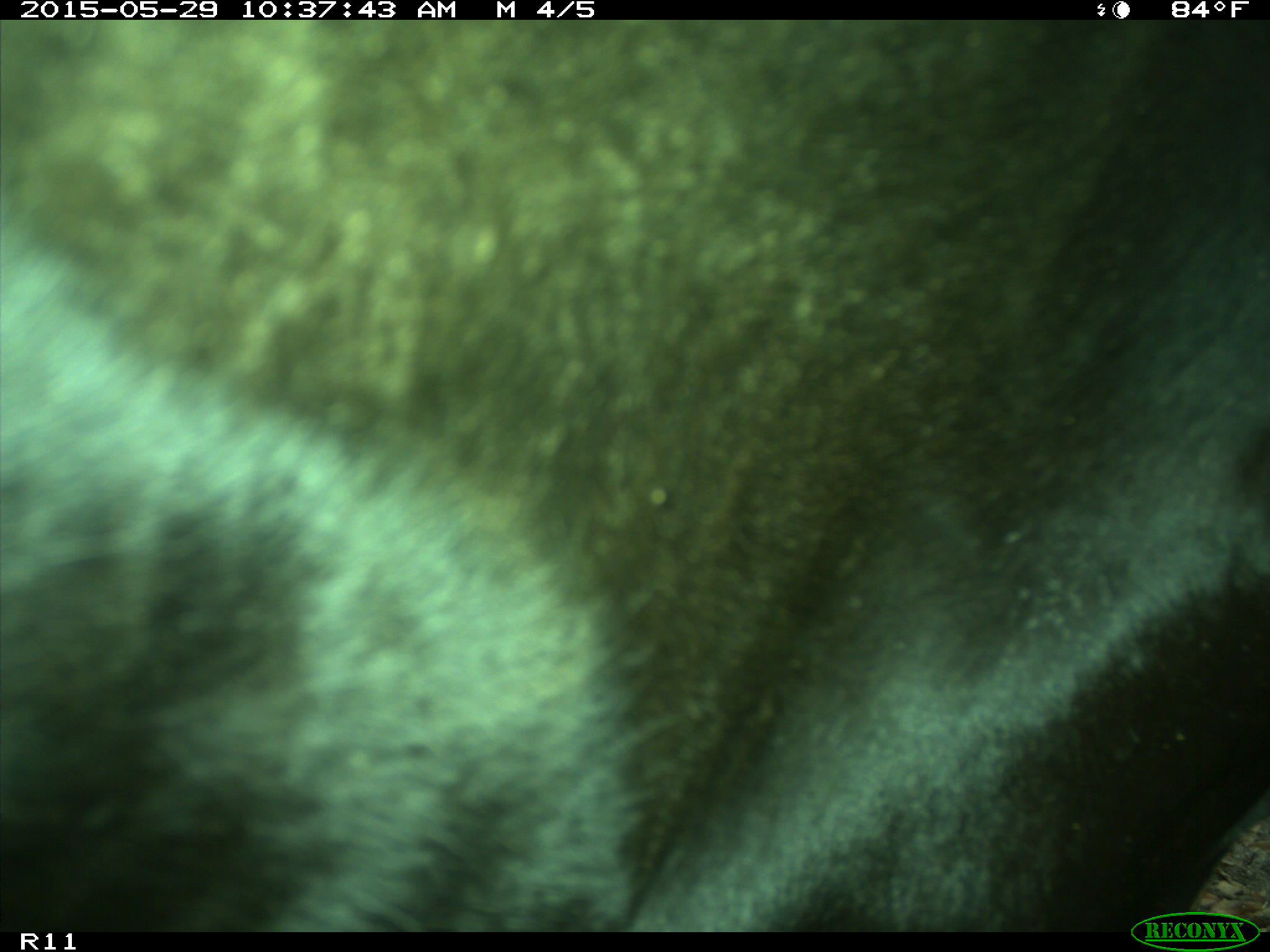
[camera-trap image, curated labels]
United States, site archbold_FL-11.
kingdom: Animalia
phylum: Chordata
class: Mammalia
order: Artiodactyla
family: Bovidae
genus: Bos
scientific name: Bos taurus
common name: domestic cow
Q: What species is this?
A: Bos taurus (domestic cow).